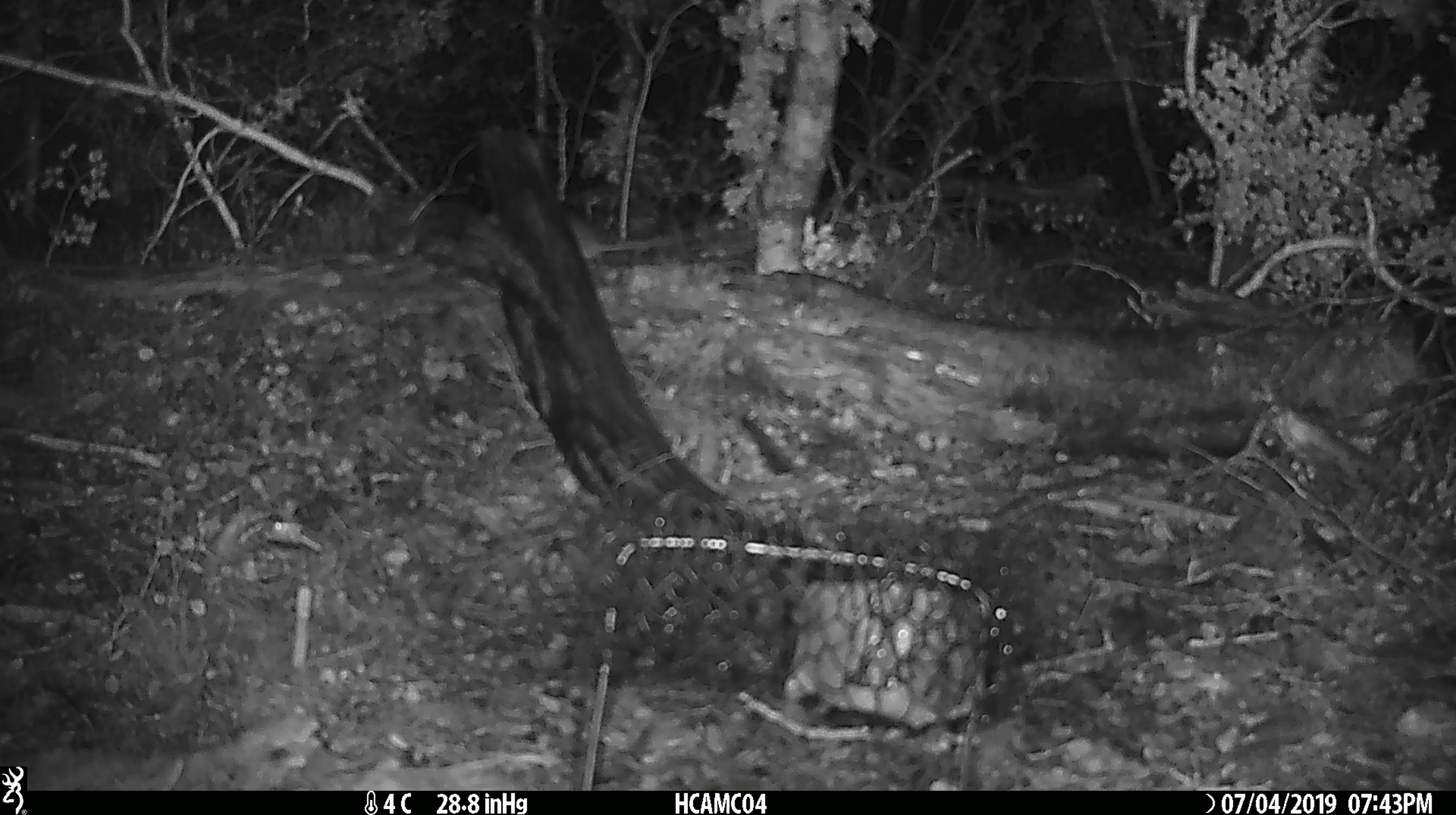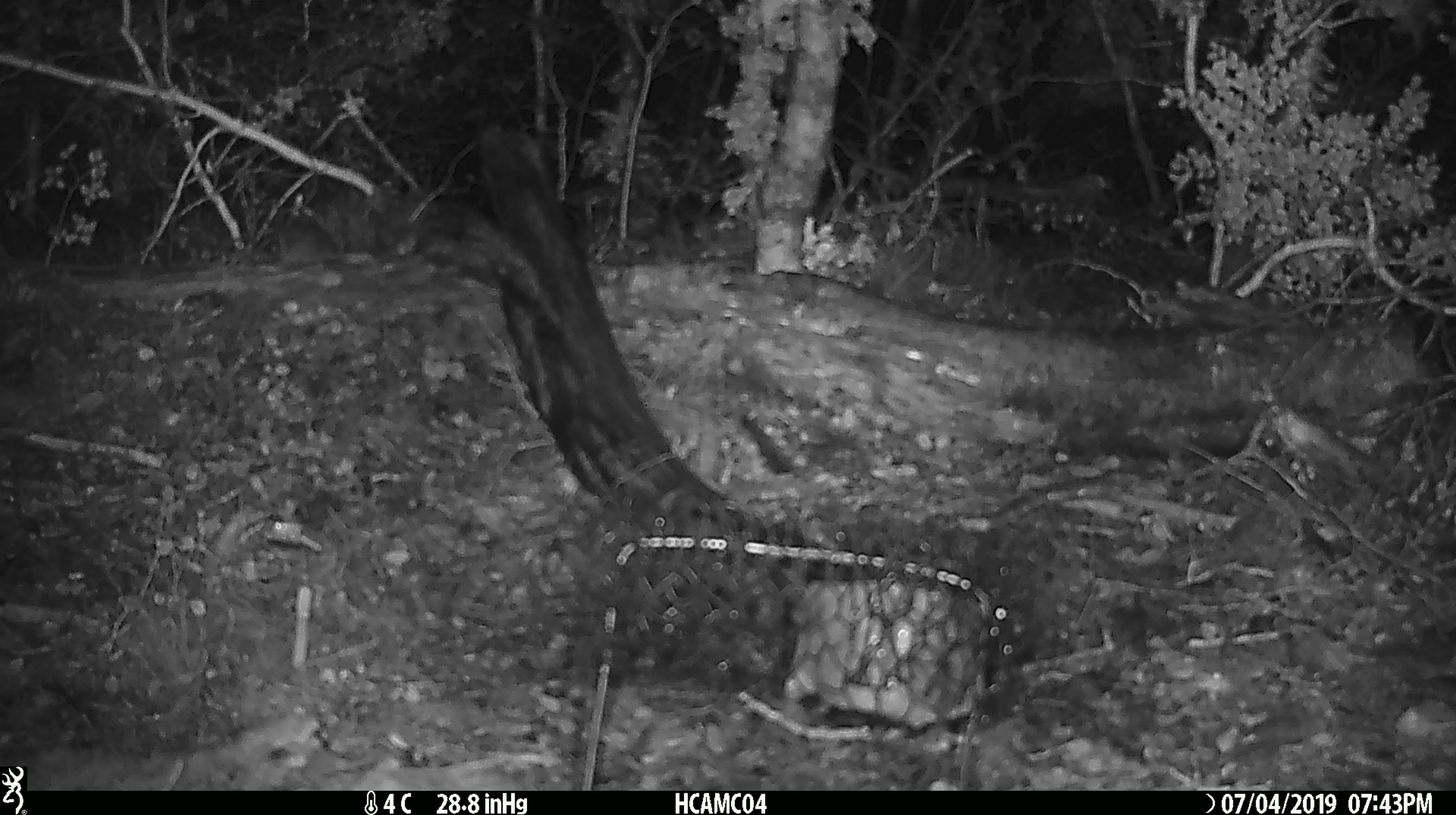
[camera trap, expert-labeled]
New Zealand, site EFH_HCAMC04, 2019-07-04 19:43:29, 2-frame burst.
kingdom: Animalia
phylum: Chordata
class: Mammalia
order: Rodentia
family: Muridae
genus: Mus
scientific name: Mus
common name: mouse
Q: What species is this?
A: Mouse (Mus).